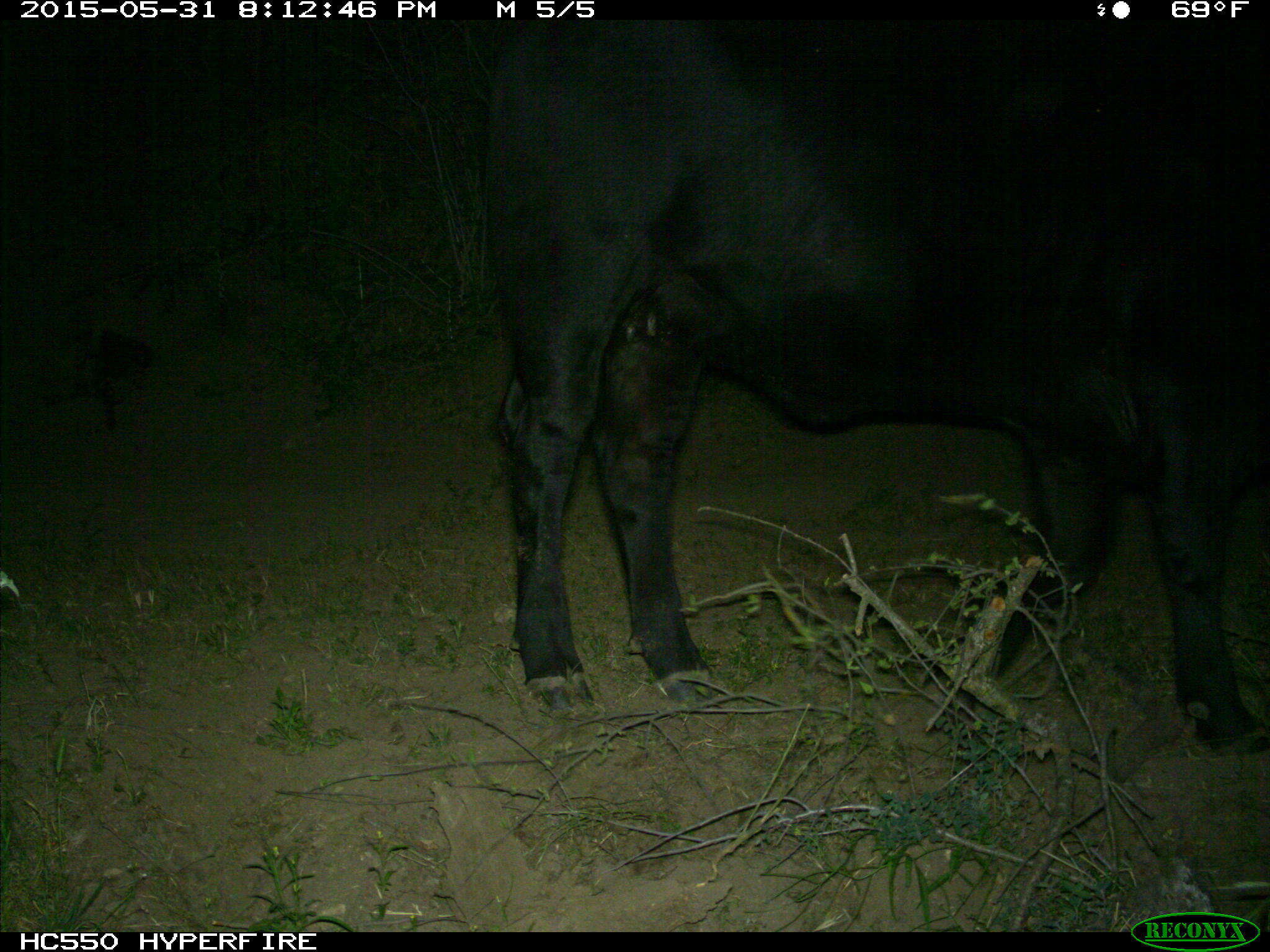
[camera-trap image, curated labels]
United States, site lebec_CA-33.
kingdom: Animalia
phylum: Chordata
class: Mammalia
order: Artiodactyla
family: Bovidae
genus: Bos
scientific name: Bos taurus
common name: domestic cow